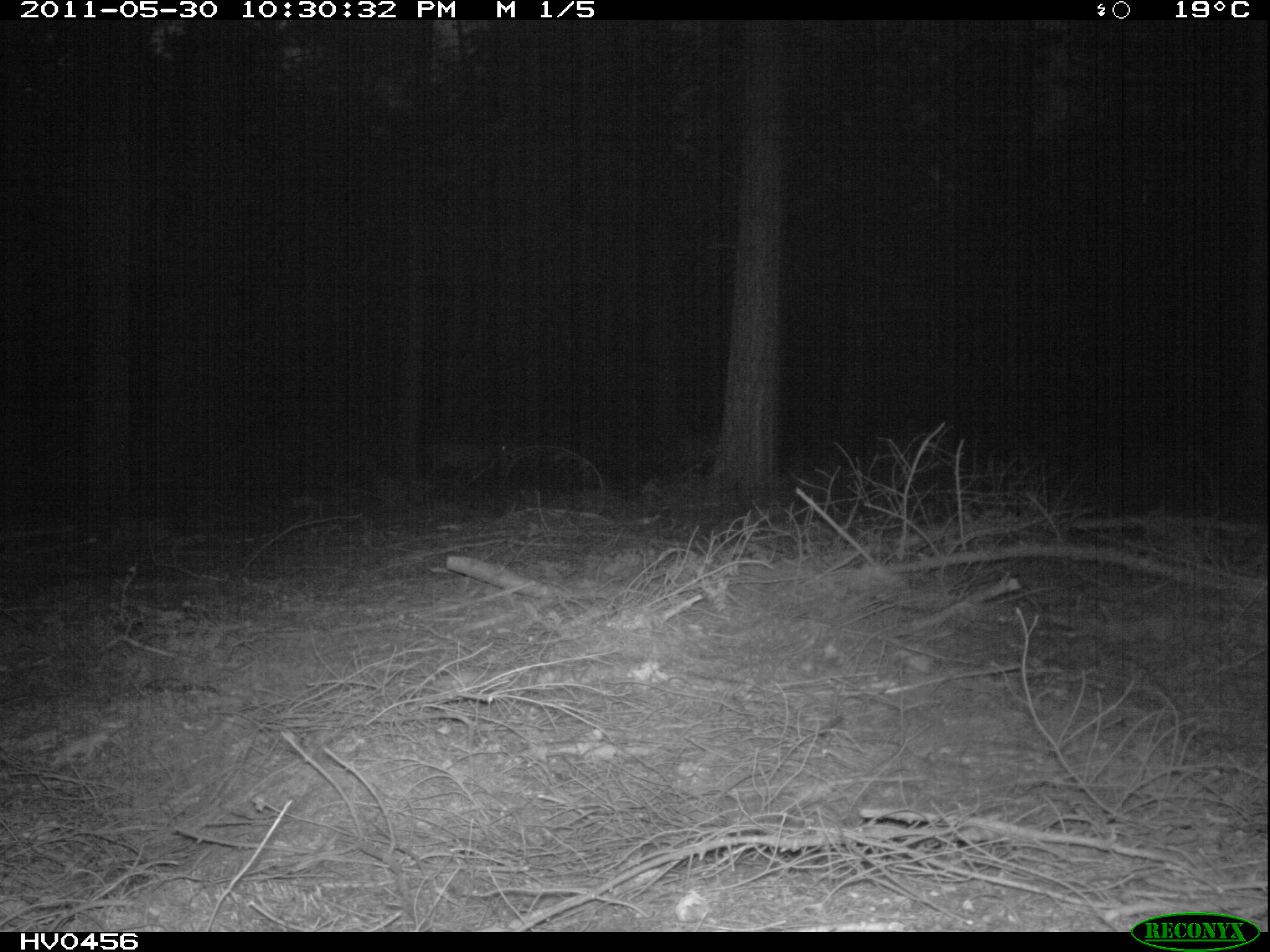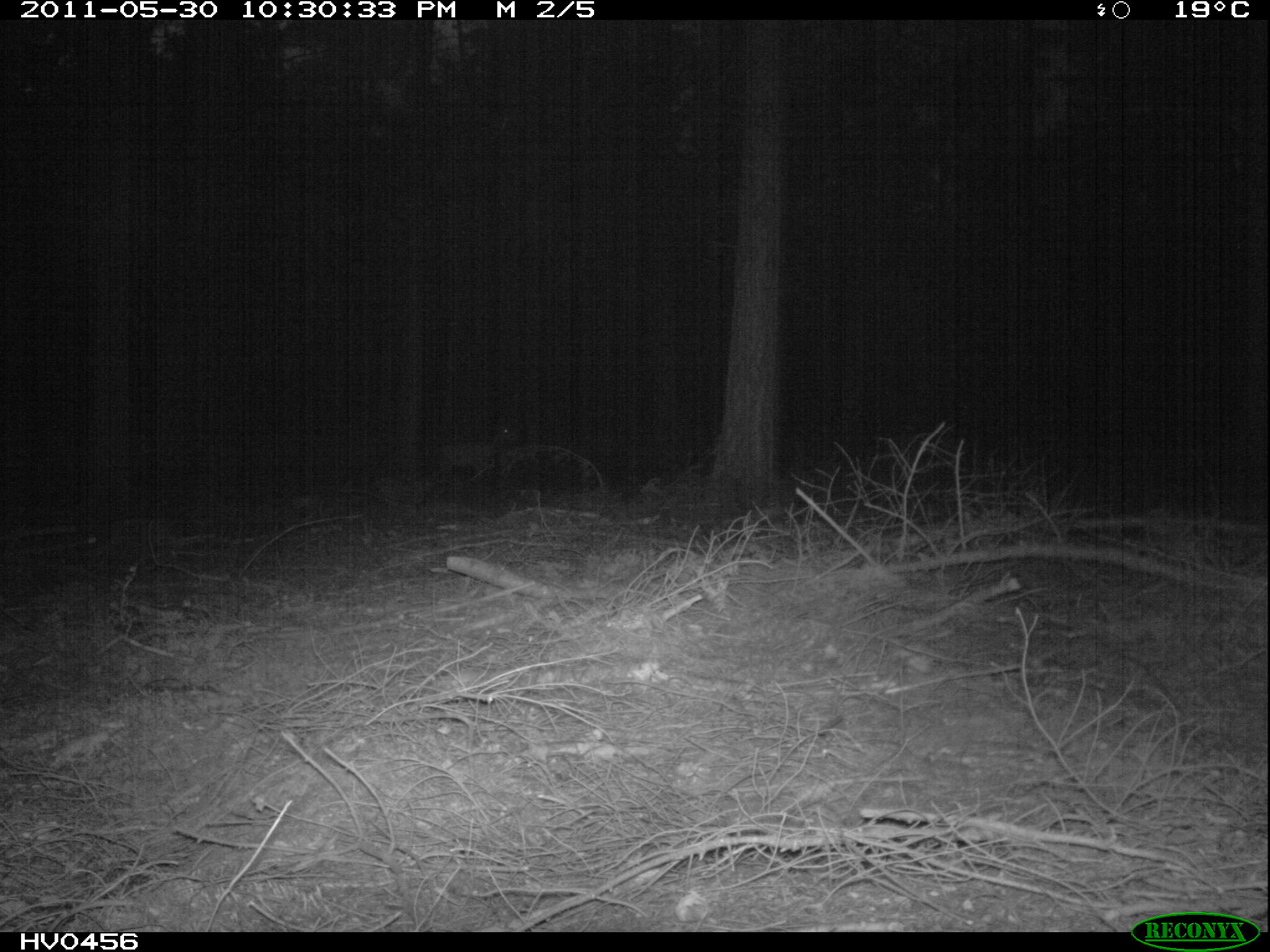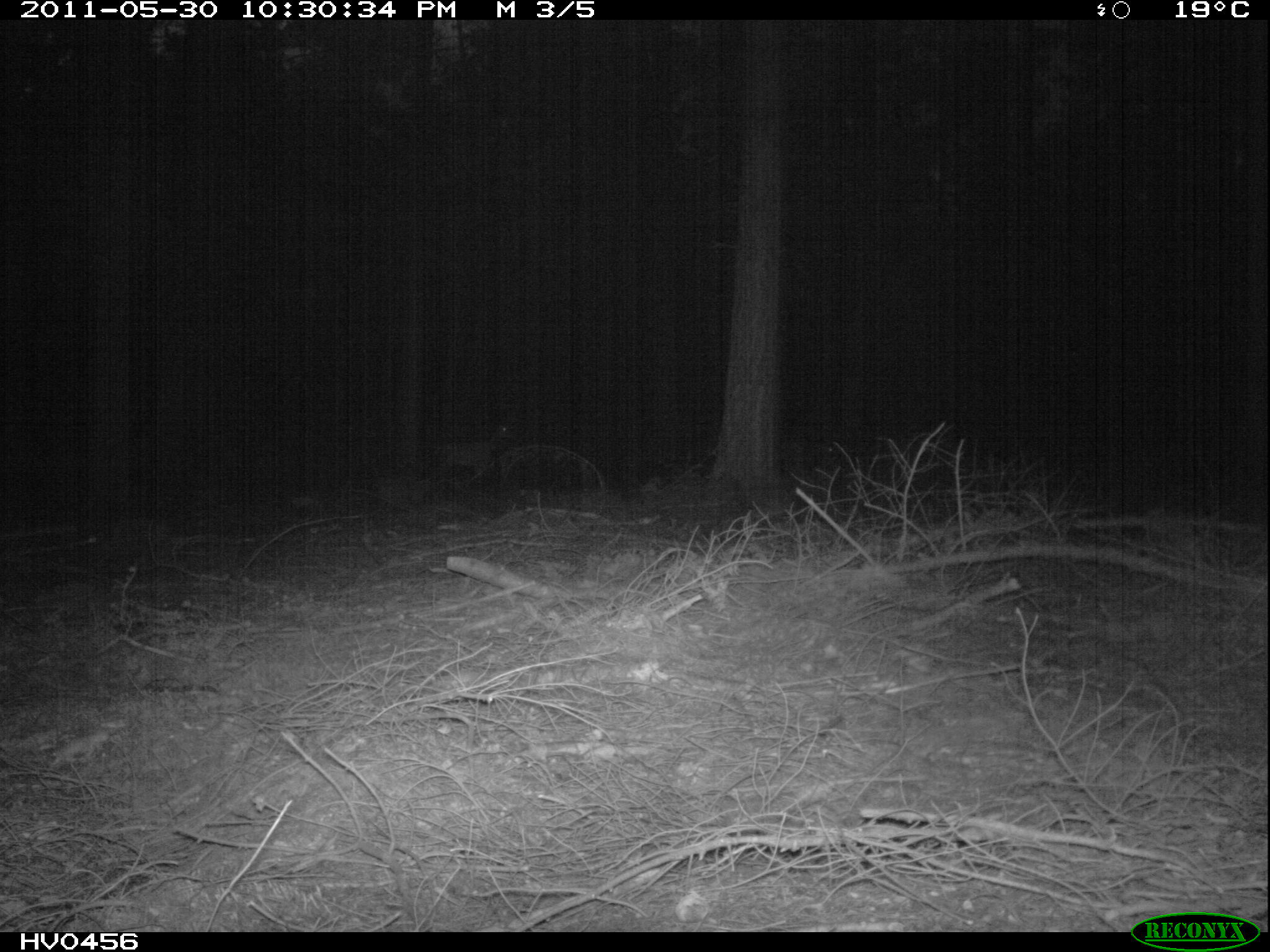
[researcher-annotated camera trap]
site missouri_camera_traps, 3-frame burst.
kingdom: Animalia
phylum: Chordata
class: Mammalia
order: Artiodactyla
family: Cervidae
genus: Cervus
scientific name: Cervus elaphus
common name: red deer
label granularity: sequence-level